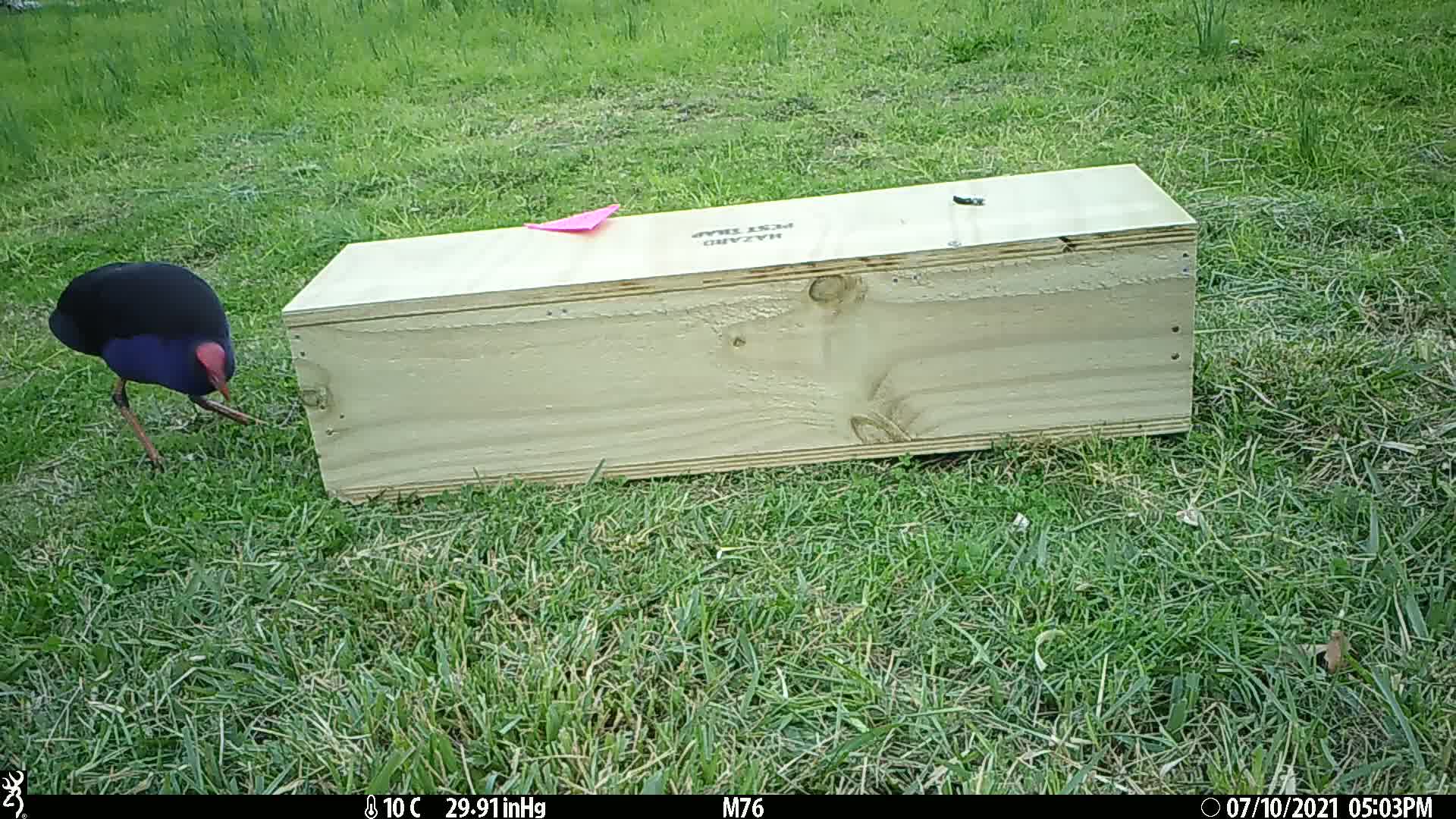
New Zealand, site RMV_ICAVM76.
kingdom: Animalia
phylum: Chordata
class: Aves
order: Gruiformes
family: Rallidae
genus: Porphyrio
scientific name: Porphyrio melanotus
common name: australasian swamphen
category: pukeko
Pukeko (australasian swamphen) (Porphyrio melanotus).